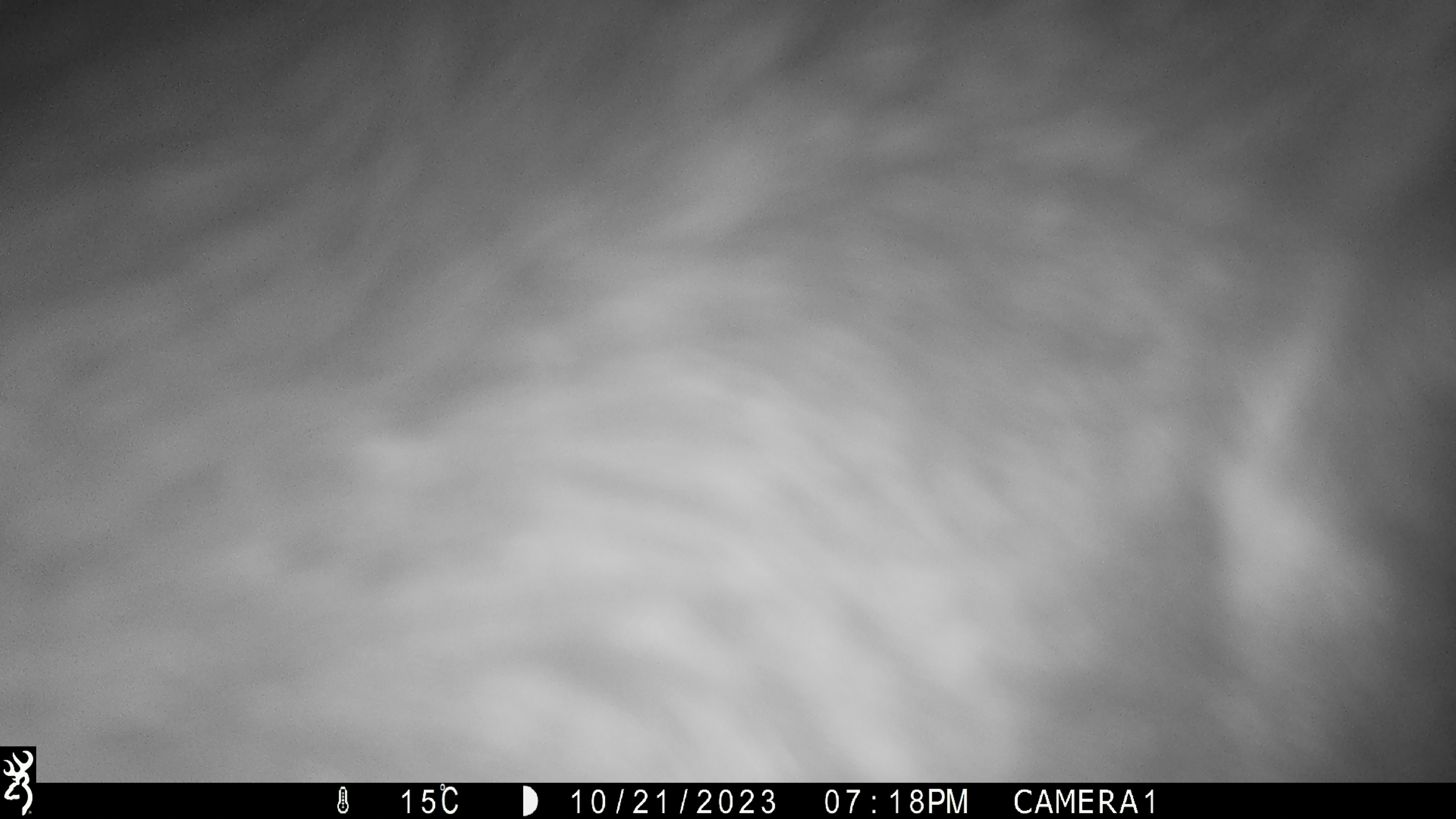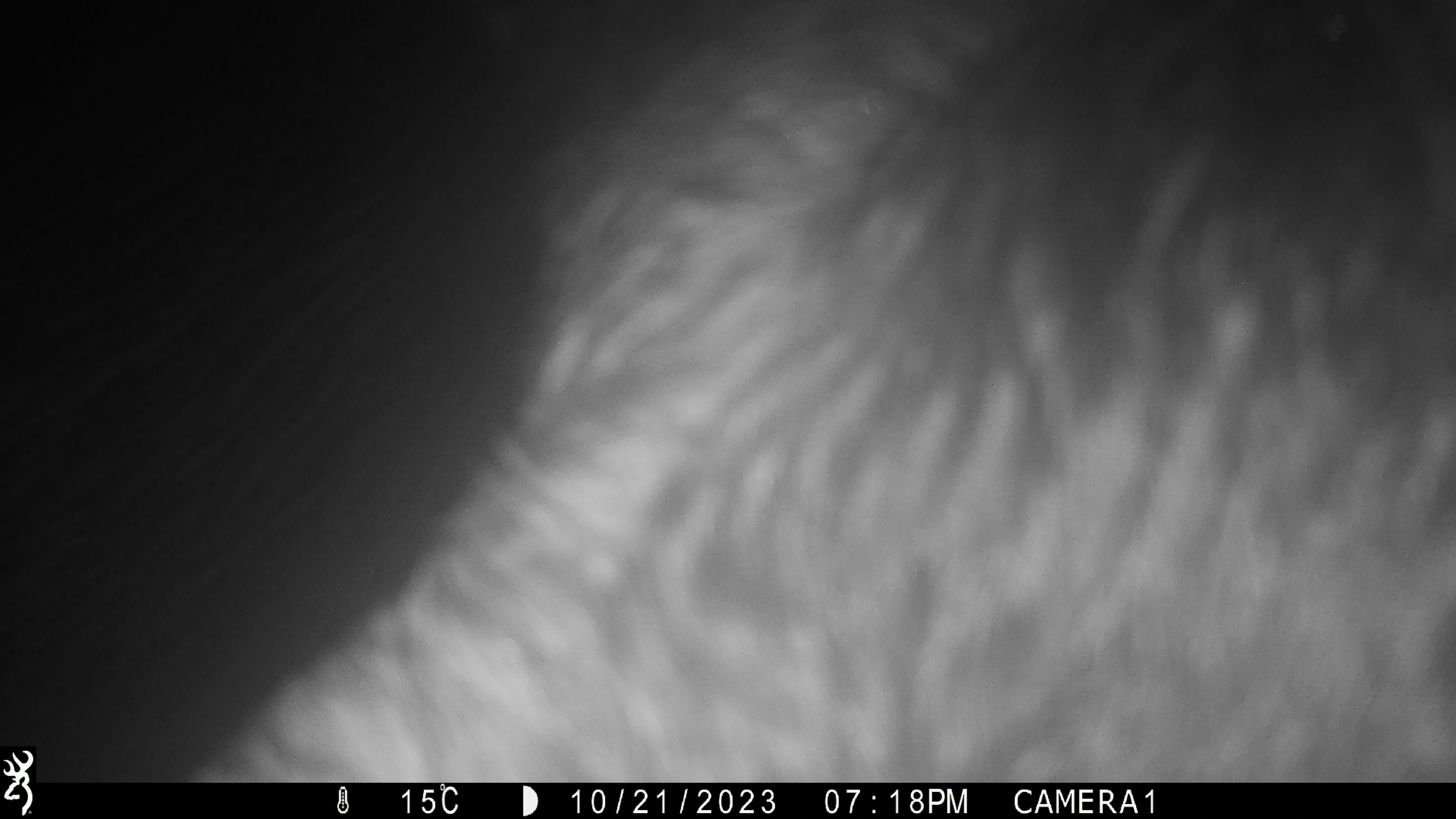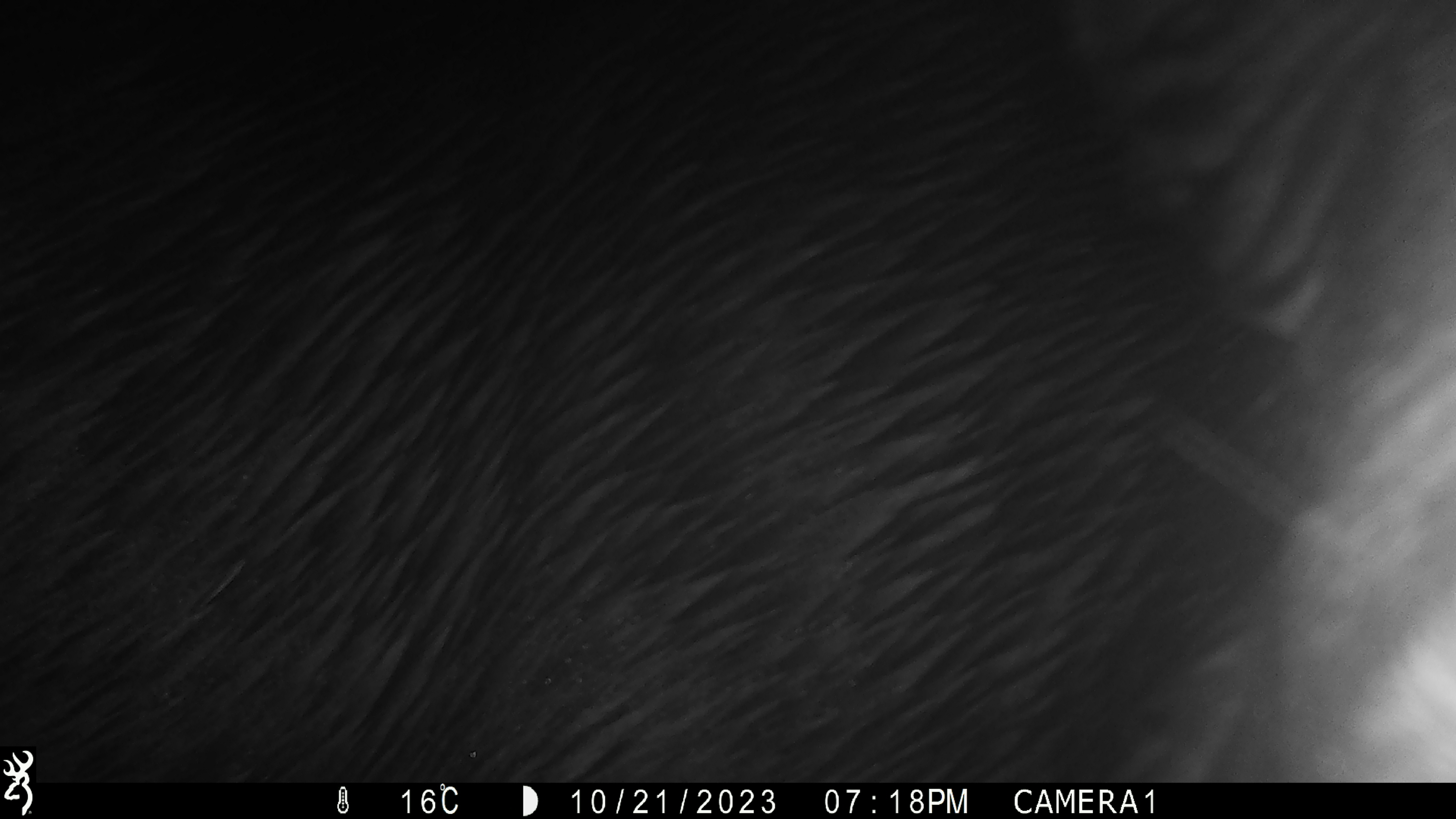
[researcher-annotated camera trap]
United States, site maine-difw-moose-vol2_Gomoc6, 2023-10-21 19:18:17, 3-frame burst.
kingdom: Animalia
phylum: Chordata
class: Mammalia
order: Artiodactyla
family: Cervidae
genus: Alces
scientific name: Alces alces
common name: moose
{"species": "moose (Alces alces)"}